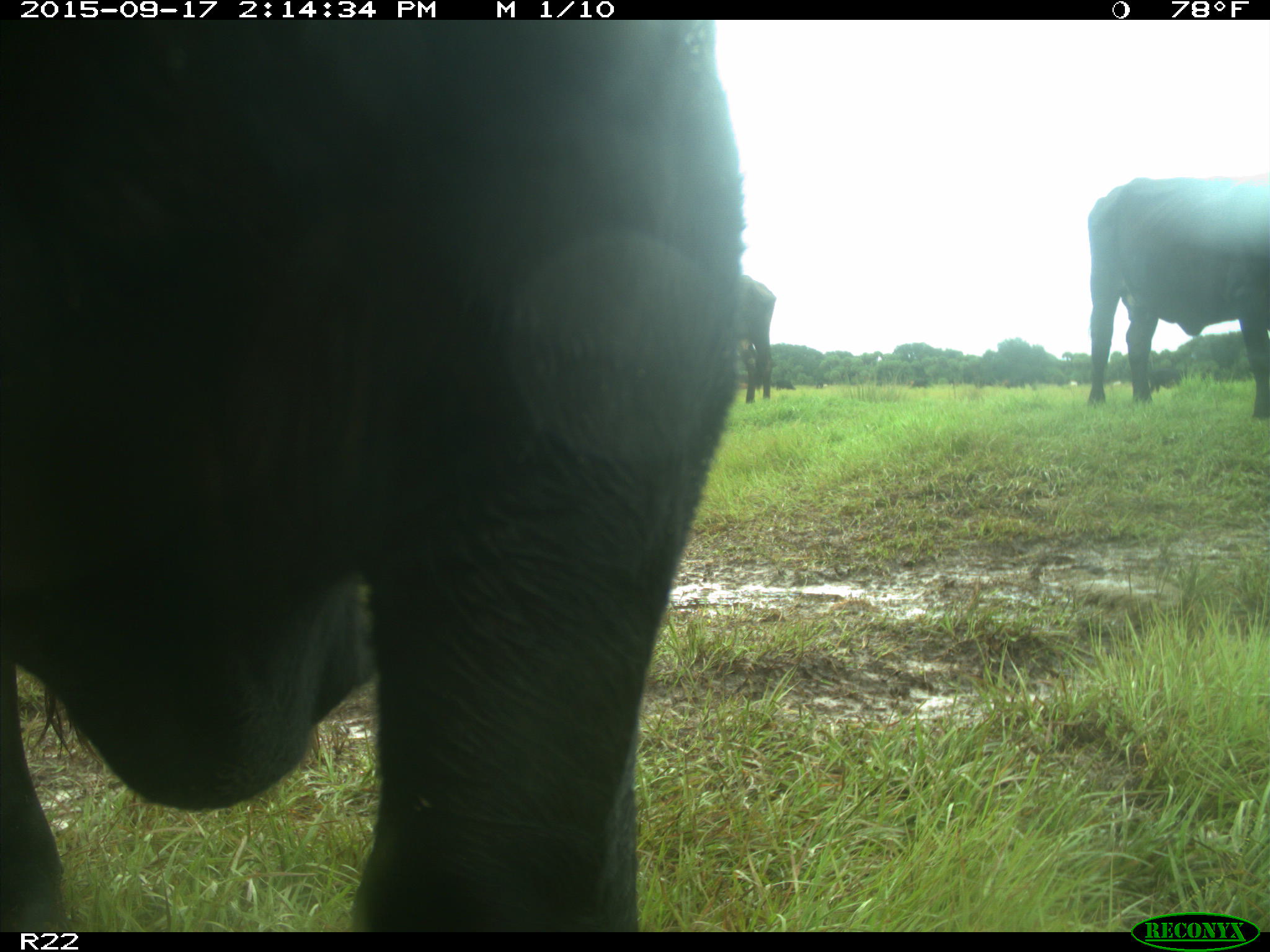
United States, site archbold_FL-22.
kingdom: Animalia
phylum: Chordata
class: Mammalia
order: Artiodactyla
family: Bovidae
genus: Bos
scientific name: Bos taurus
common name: domestic cow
Bos taurus (domestic cow).